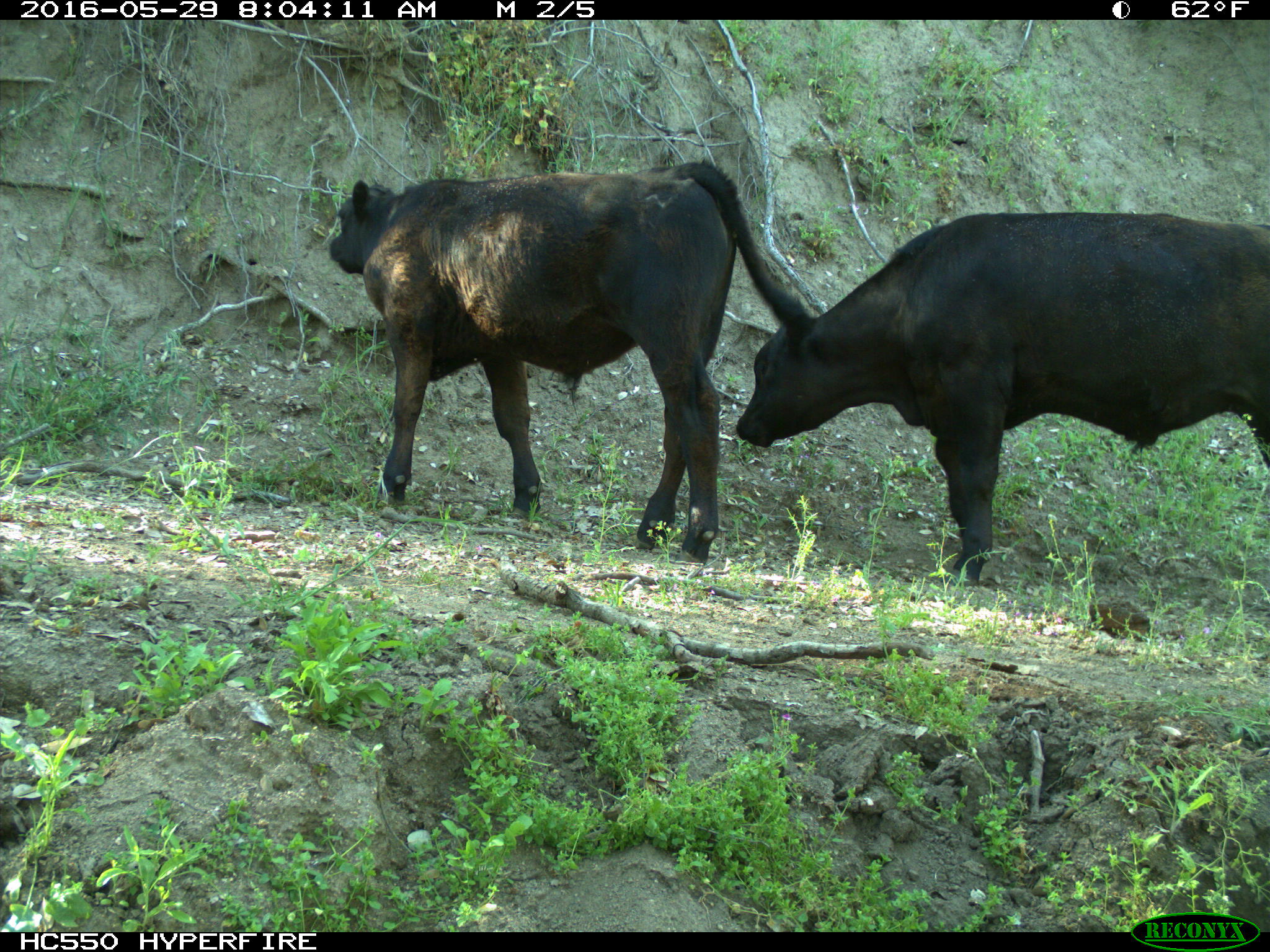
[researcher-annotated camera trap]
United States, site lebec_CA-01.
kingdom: Animalia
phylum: Chordata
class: Mammalia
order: Artiodactyla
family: Bovidae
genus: Bos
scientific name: Bos taurus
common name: domestic cow